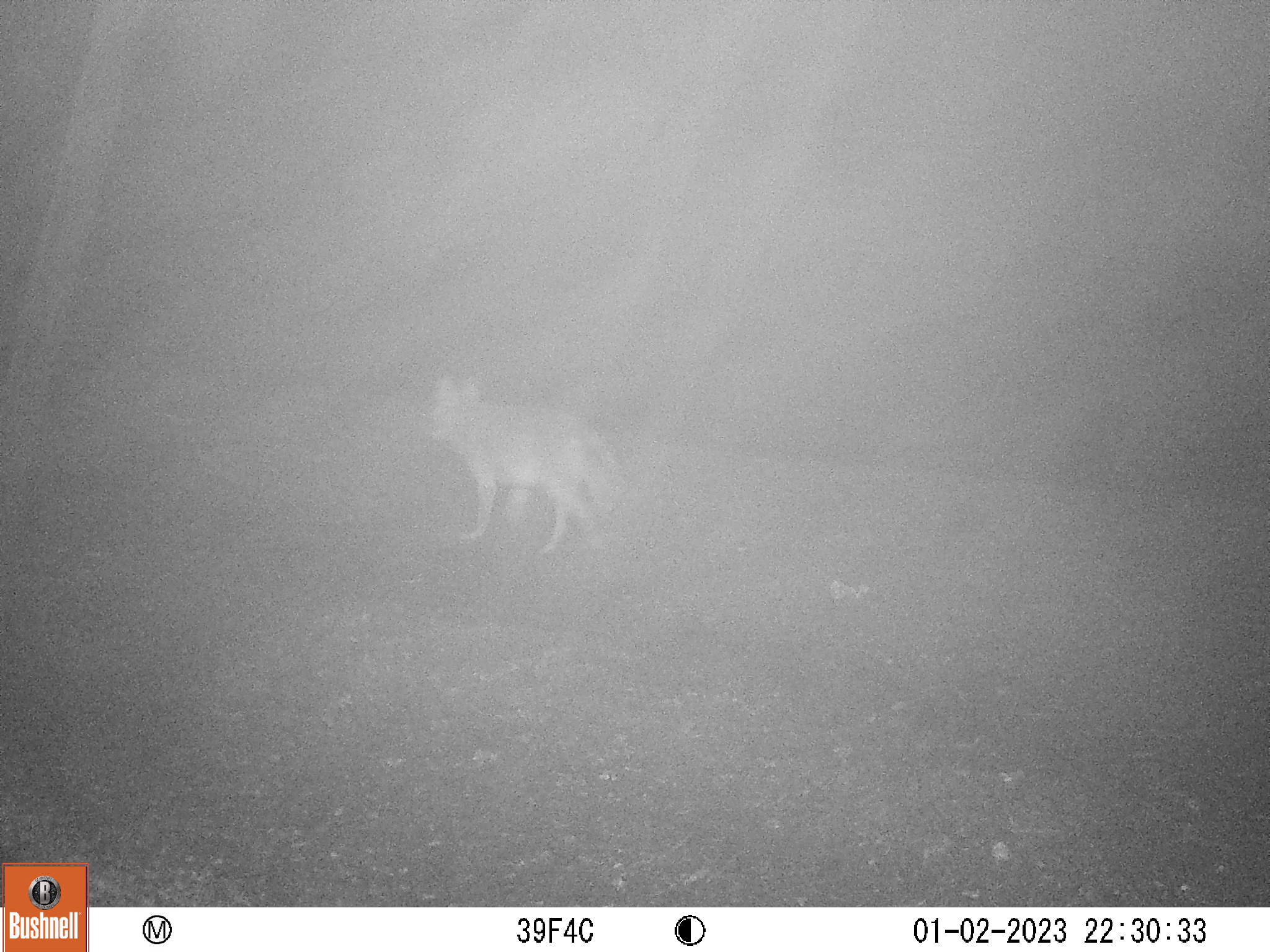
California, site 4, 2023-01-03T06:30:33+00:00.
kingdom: Animalia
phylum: Chordata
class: Mammalia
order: Carnivora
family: Canidae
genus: Canis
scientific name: Canis latrans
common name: coyote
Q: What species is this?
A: Coyote (Canis latrans).